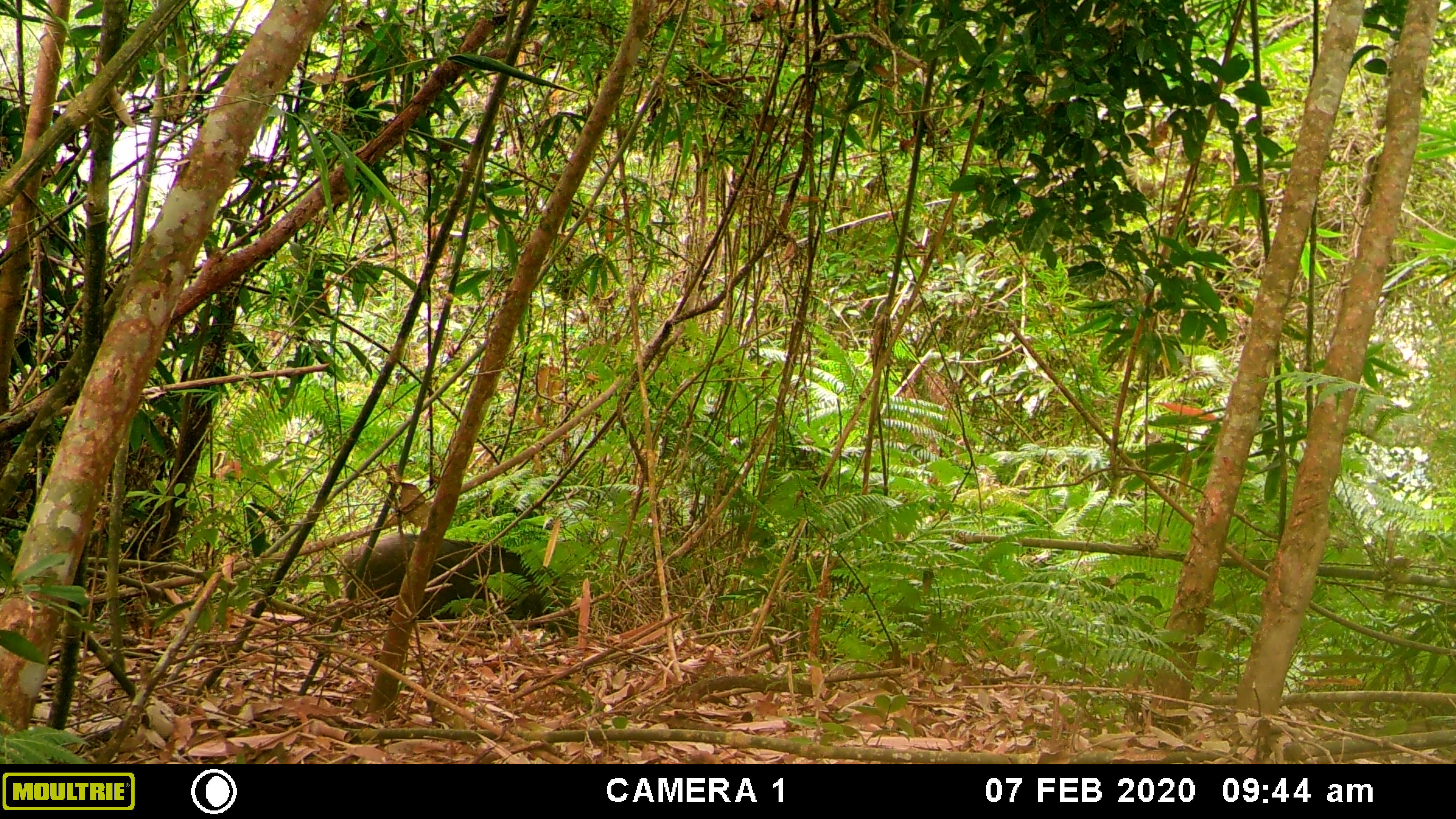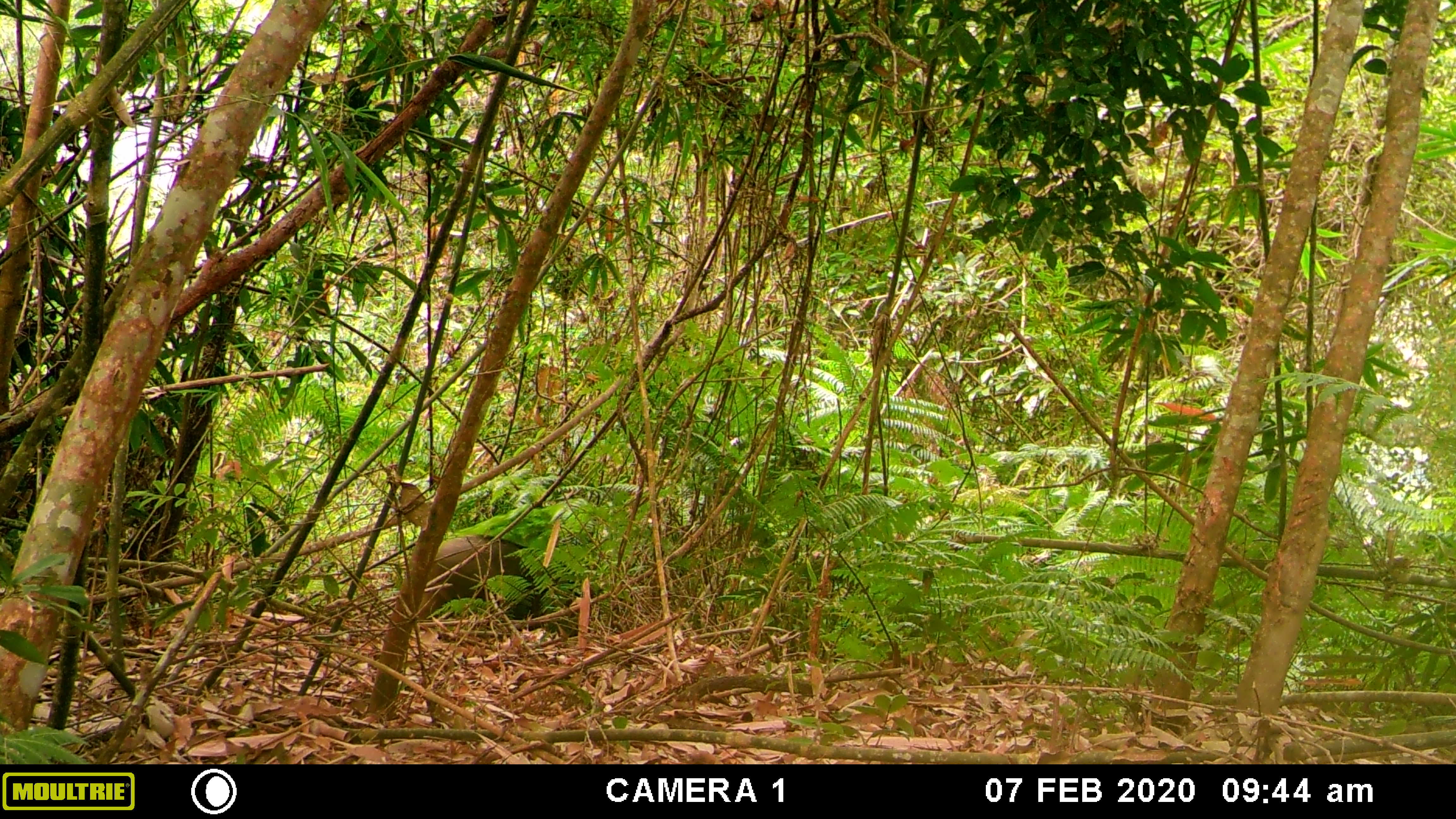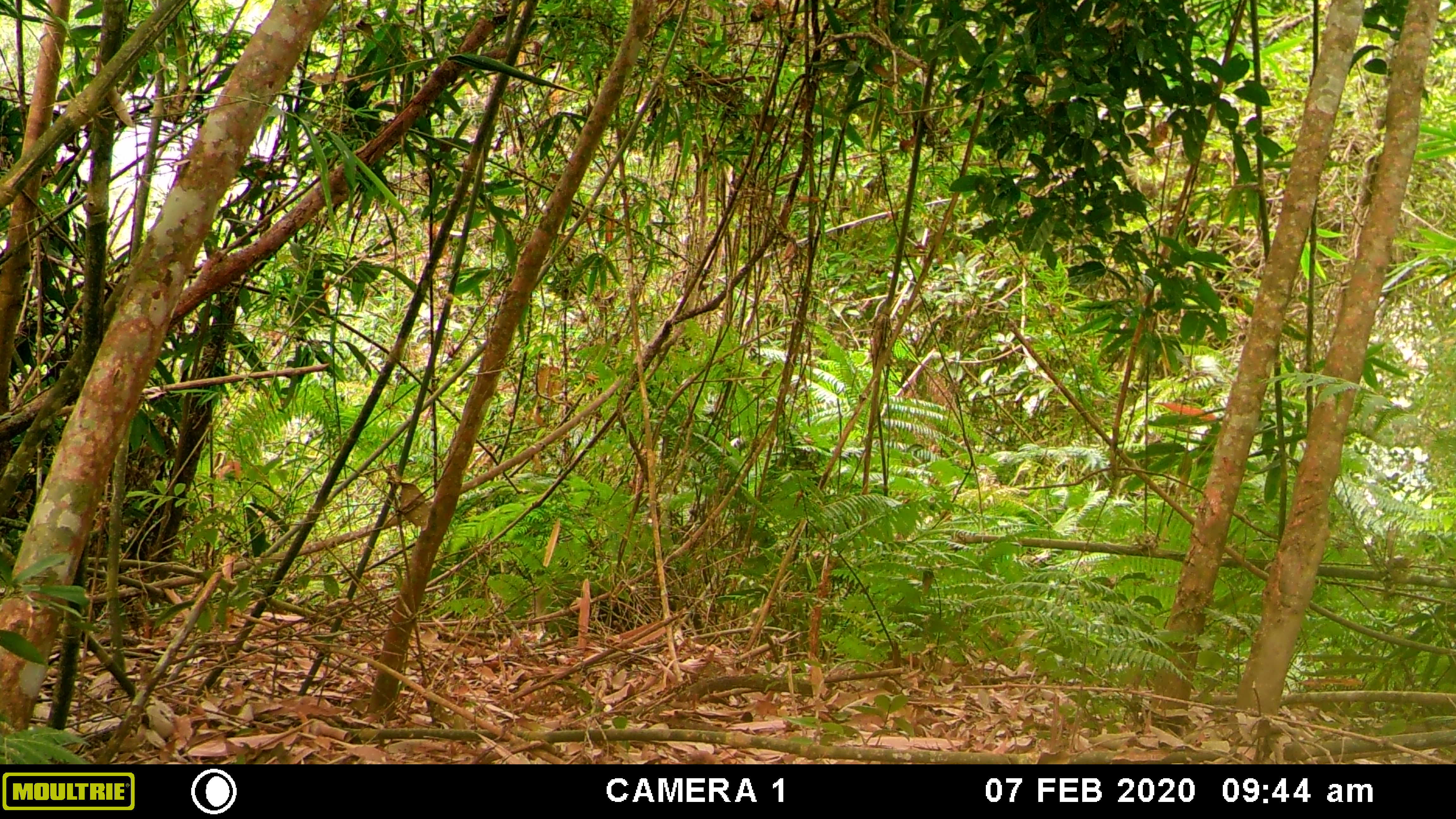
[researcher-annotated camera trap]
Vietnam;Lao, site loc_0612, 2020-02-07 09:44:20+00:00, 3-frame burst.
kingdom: Animalia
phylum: Chordata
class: Mammalia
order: Artiodactyla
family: Suidae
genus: Sus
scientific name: Sus scrofa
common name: eurasian wild pig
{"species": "eurasian wild pig (Sus scrofa)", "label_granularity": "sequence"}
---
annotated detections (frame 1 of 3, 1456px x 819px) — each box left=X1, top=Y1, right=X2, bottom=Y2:
eurasian wild pig: left=341, top=534, right=540, bottom=619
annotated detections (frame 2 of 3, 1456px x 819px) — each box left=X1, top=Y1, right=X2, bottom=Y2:
eurasian wild pig: left=417, top=534, right=579, bottom=620